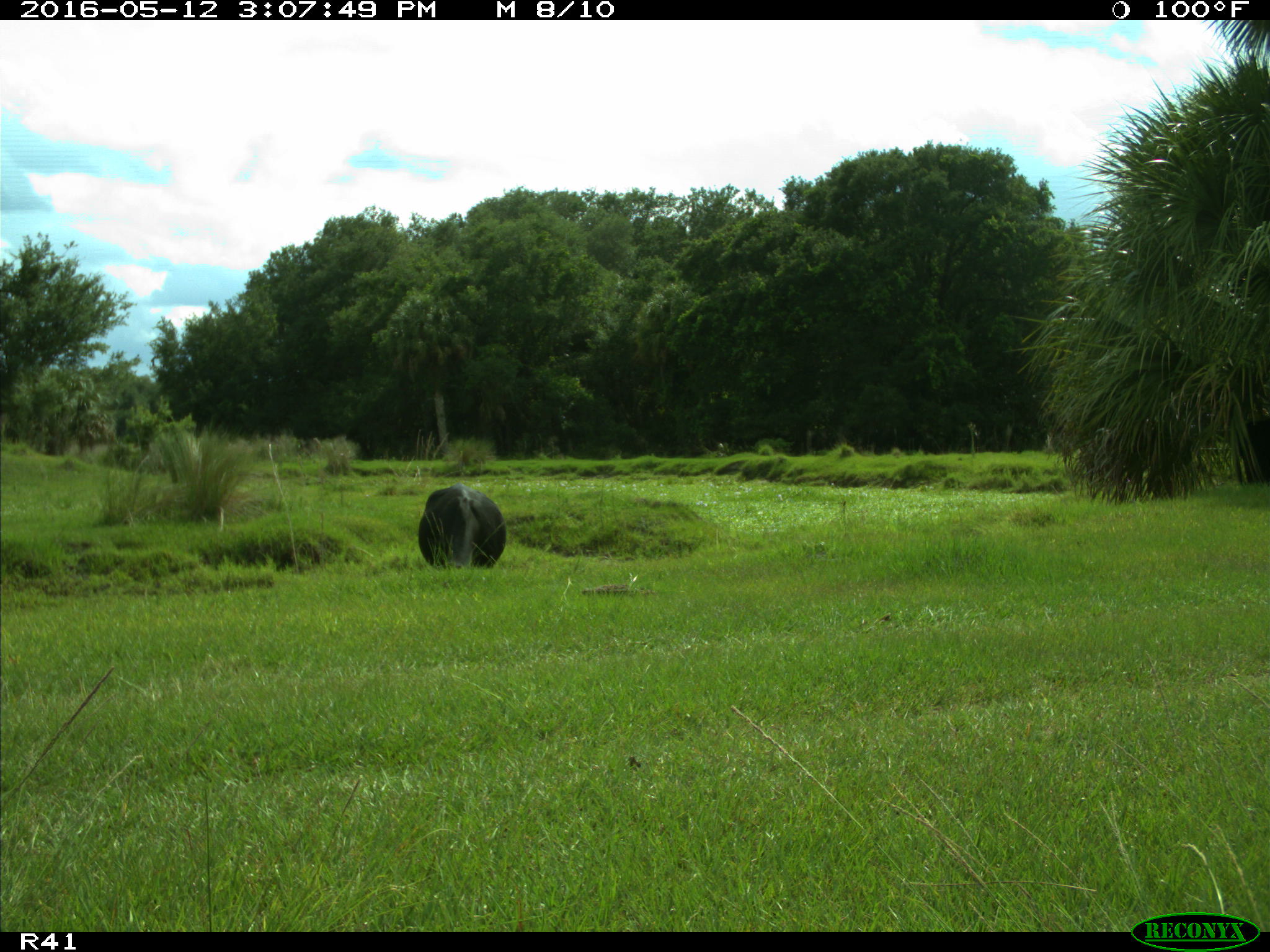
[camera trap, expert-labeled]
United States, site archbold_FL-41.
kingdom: Animalia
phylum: Chordata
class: Mammalia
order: Artiodactyla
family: Bovidae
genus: Bos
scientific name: Bos taurus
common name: domestic cow